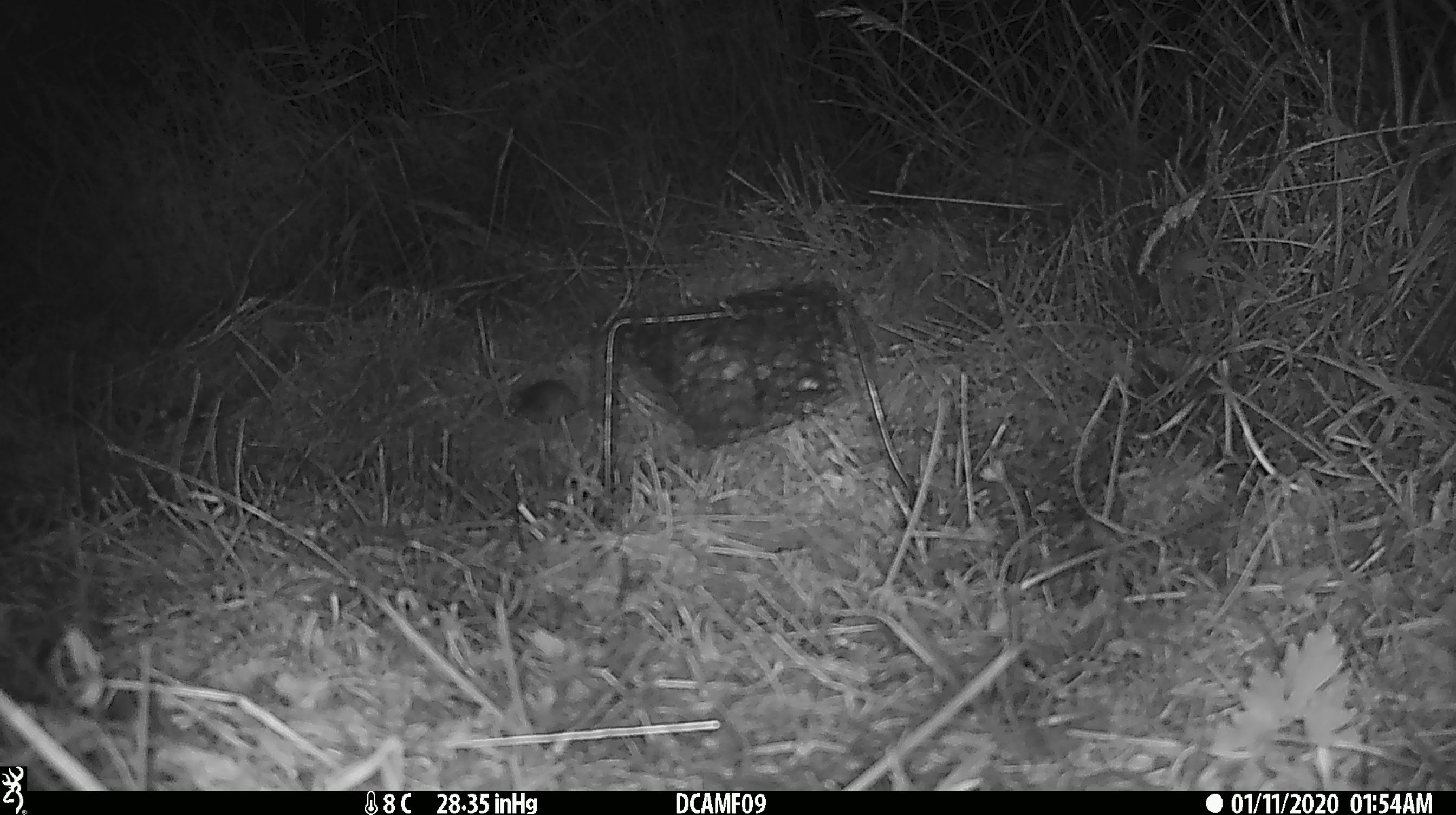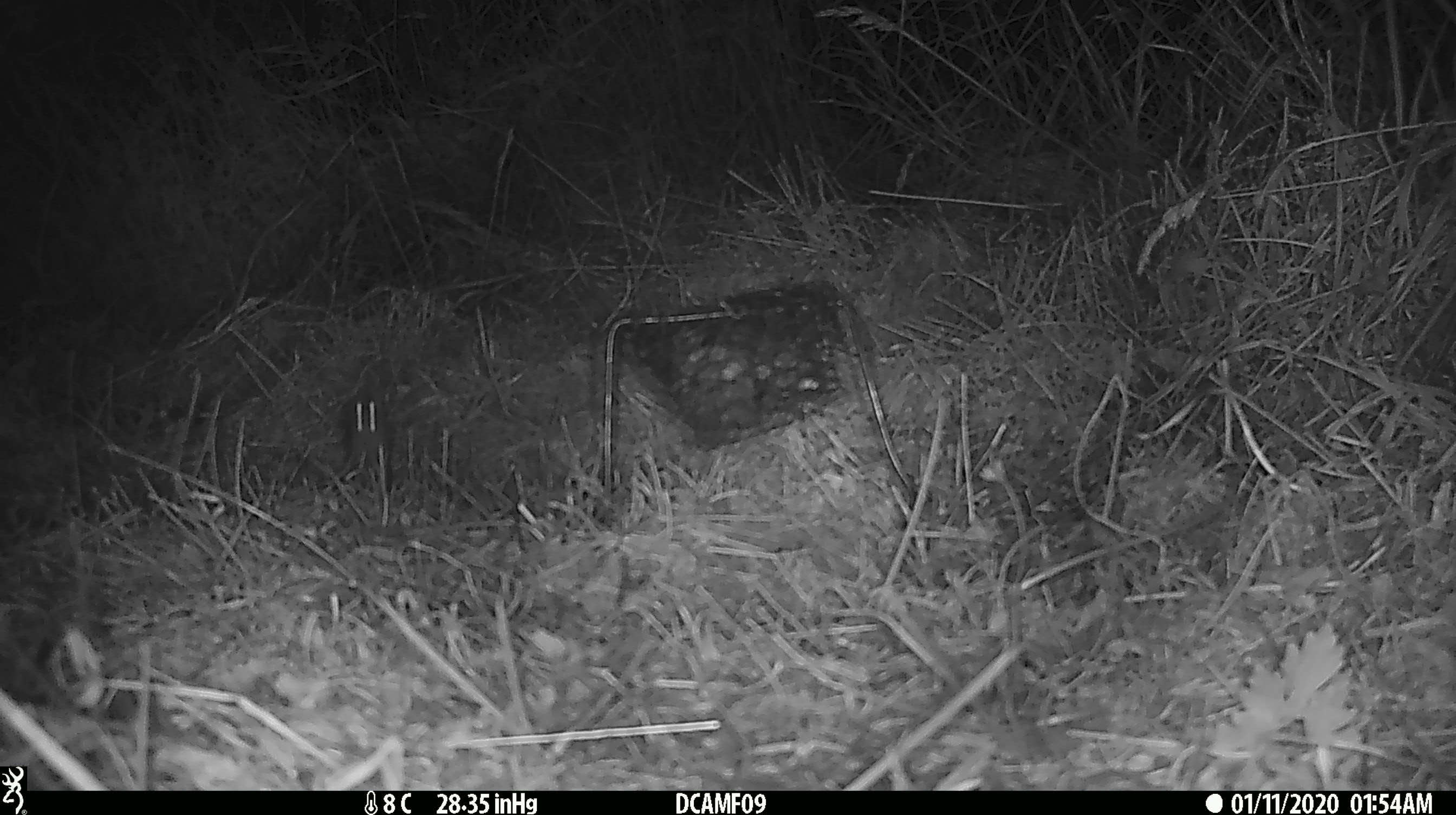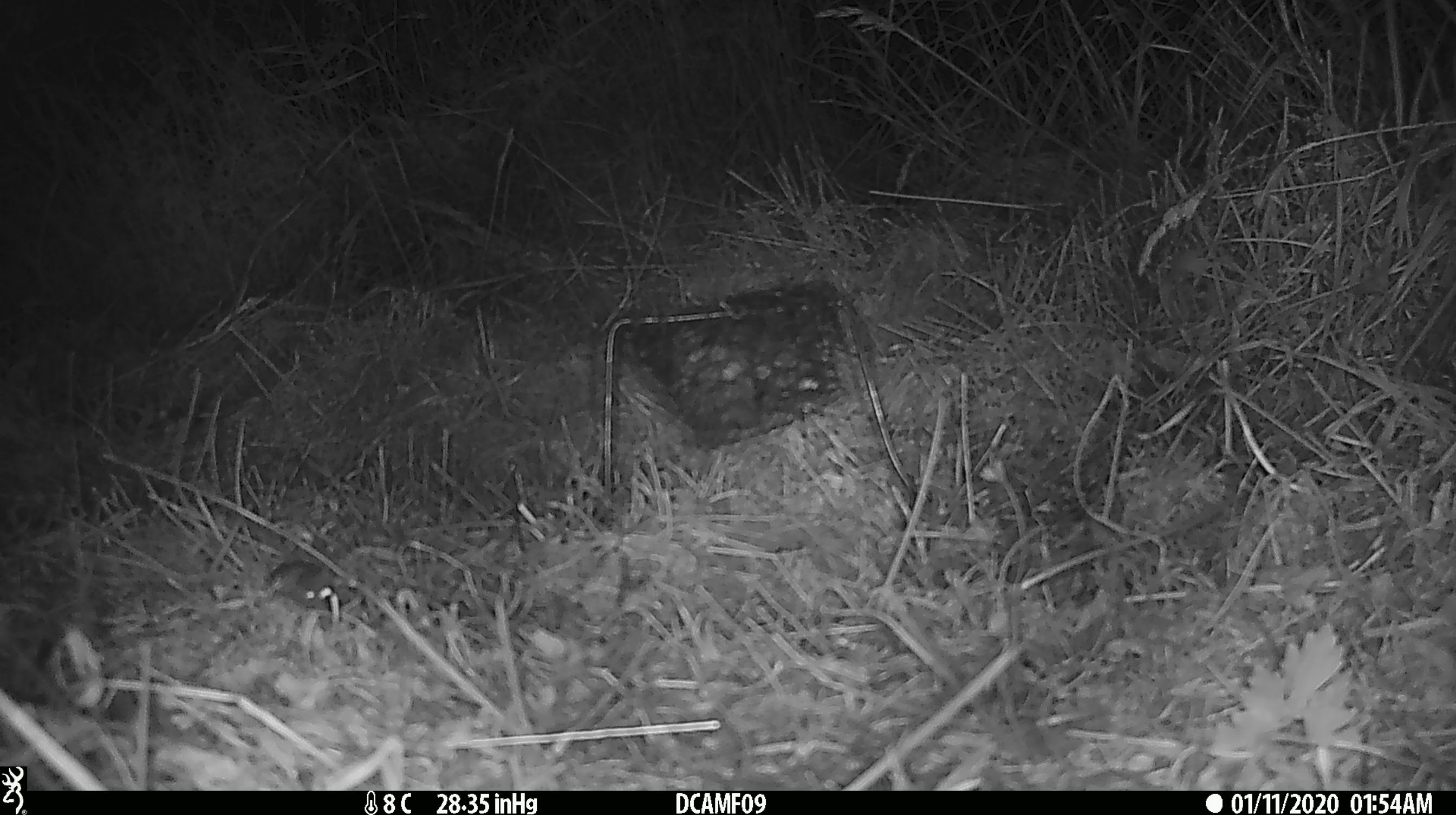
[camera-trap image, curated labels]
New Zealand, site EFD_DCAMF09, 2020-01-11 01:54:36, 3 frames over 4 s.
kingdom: Animalia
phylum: Chordata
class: Mammalia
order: Rodentia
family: Muridae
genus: Mus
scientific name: Mus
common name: mouse